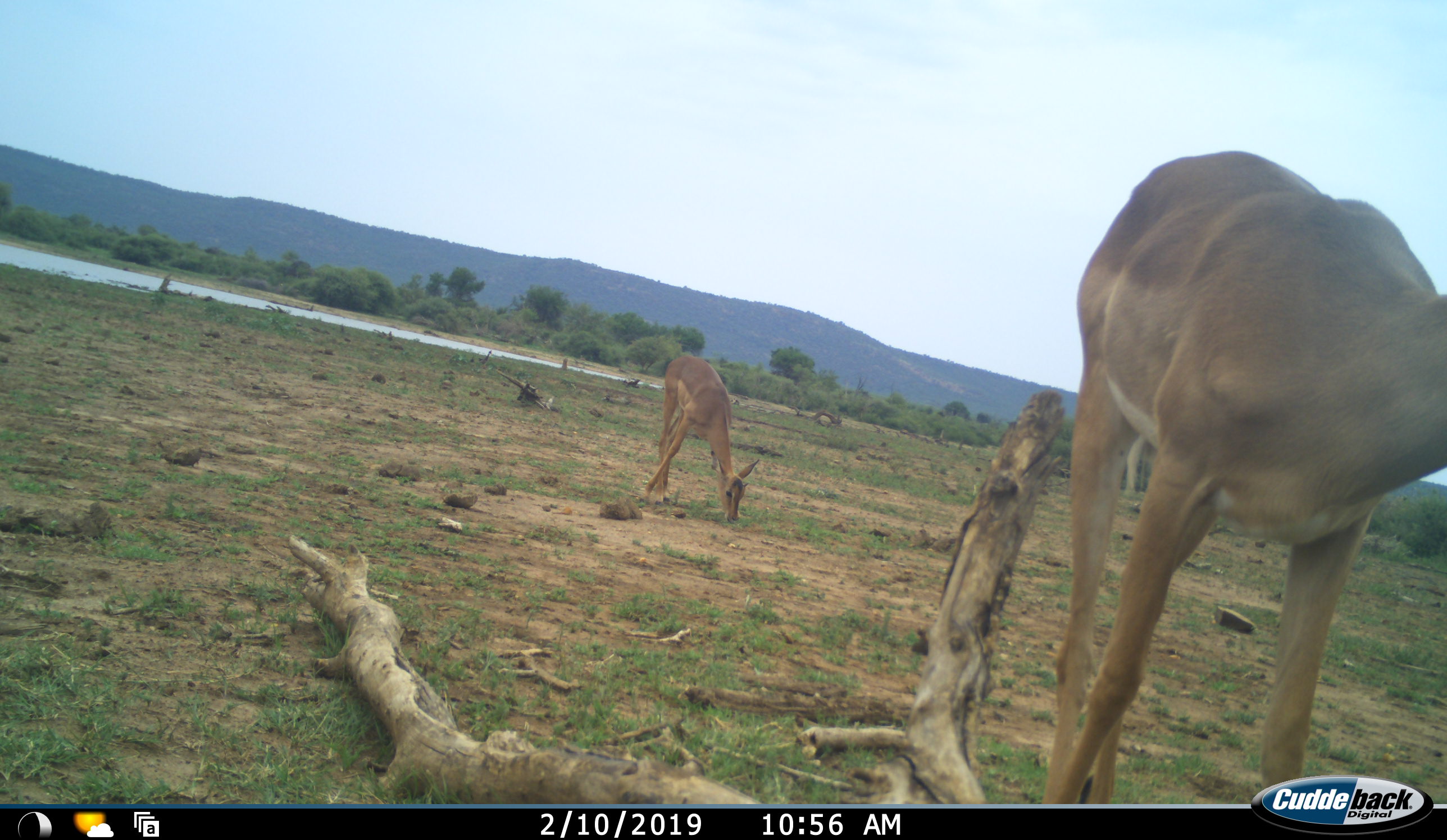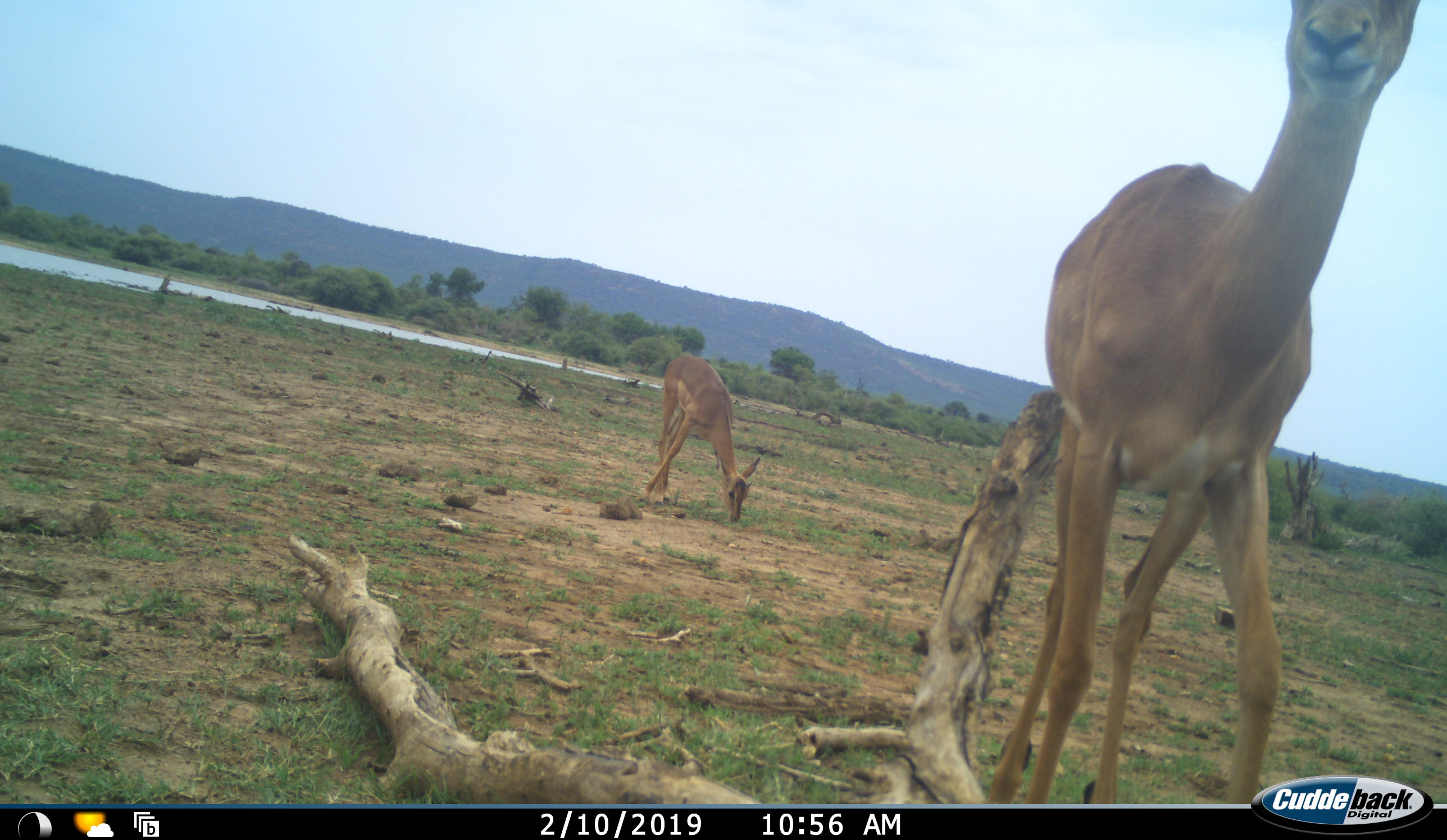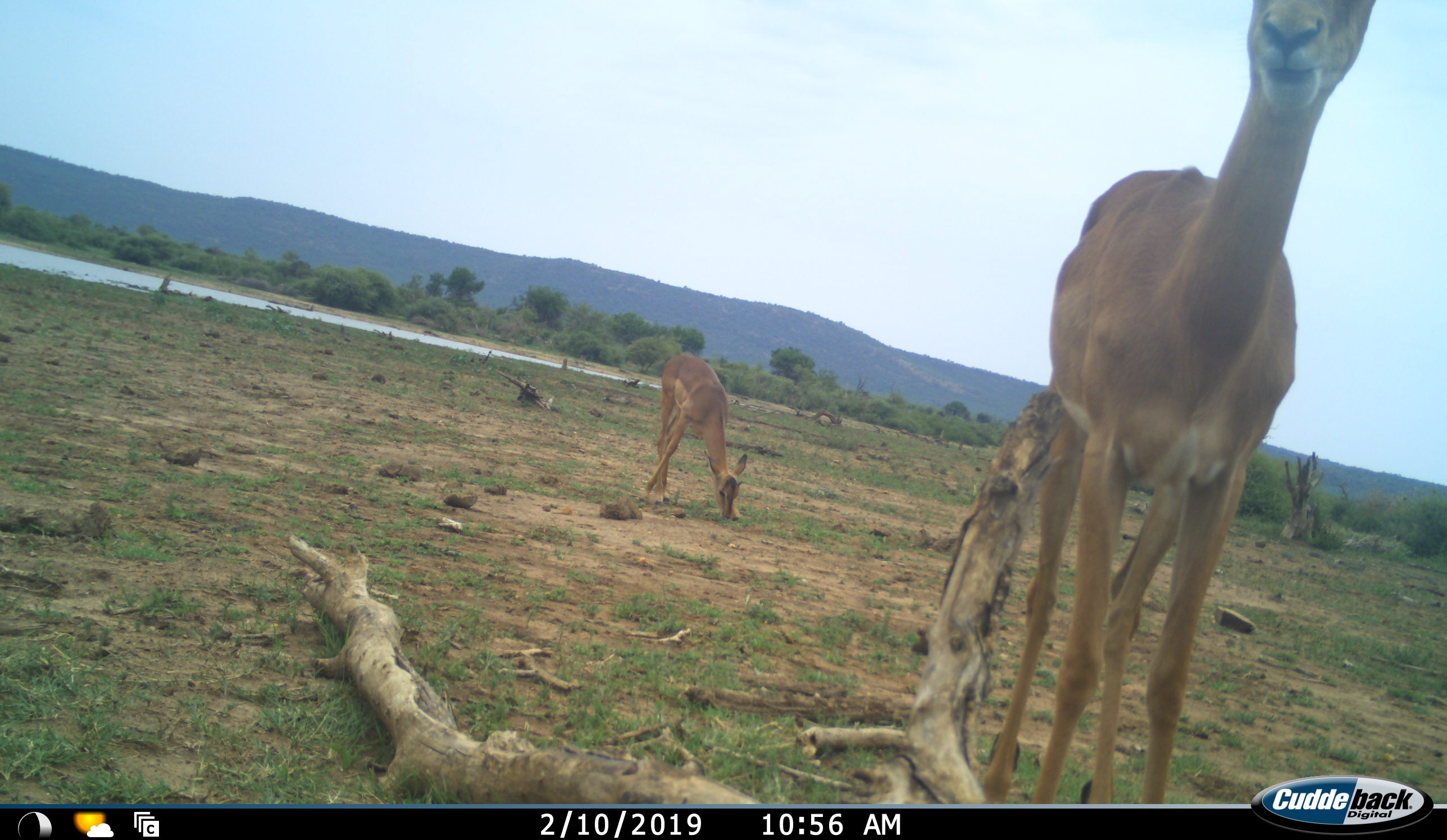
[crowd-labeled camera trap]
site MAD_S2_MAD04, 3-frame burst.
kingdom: Animalia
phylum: Chordata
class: Mammalia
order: Artiodactyla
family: Bovidae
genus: Aepyceros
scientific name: Aepyceros melampus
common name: impala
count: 2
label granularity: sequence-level